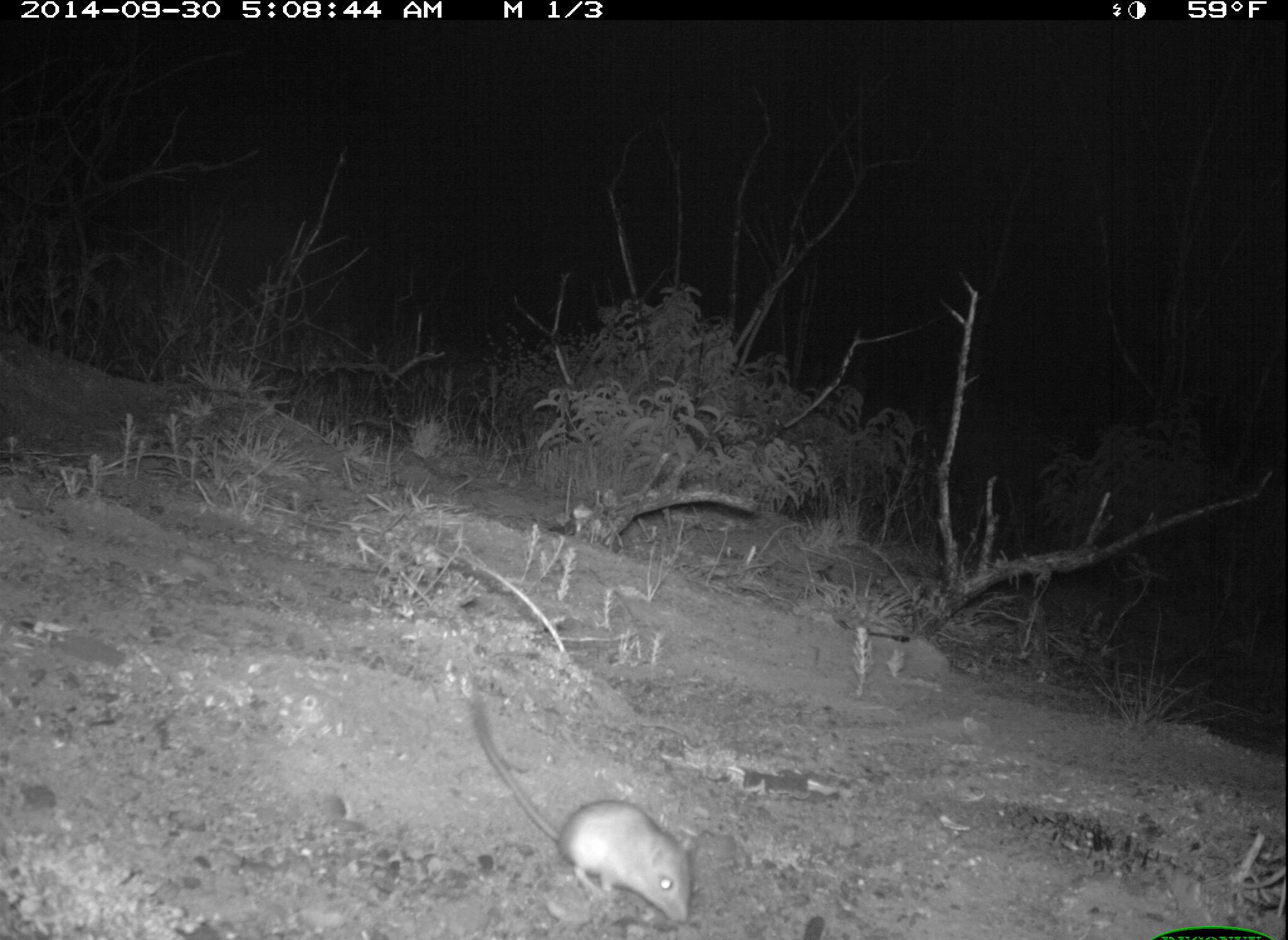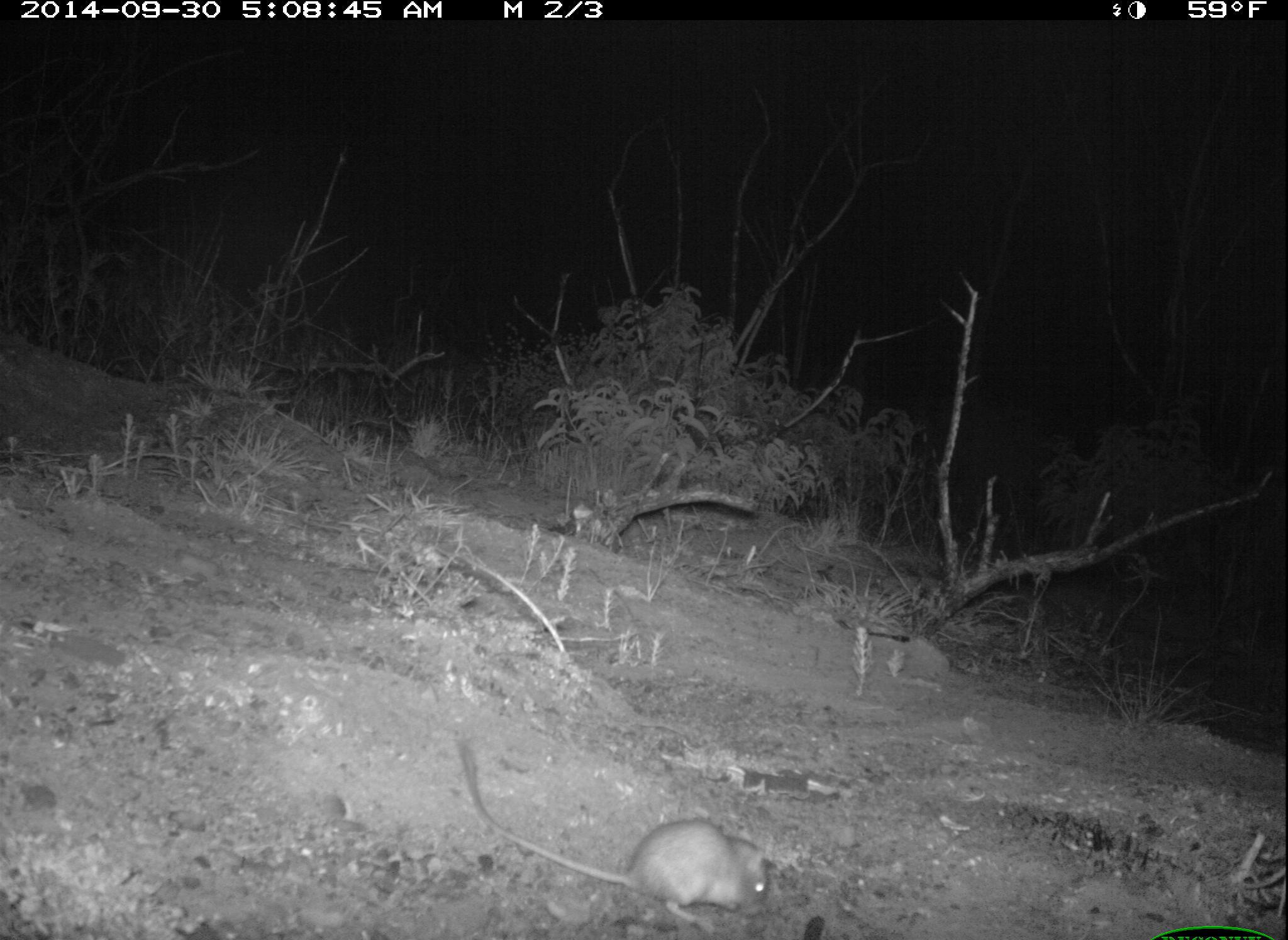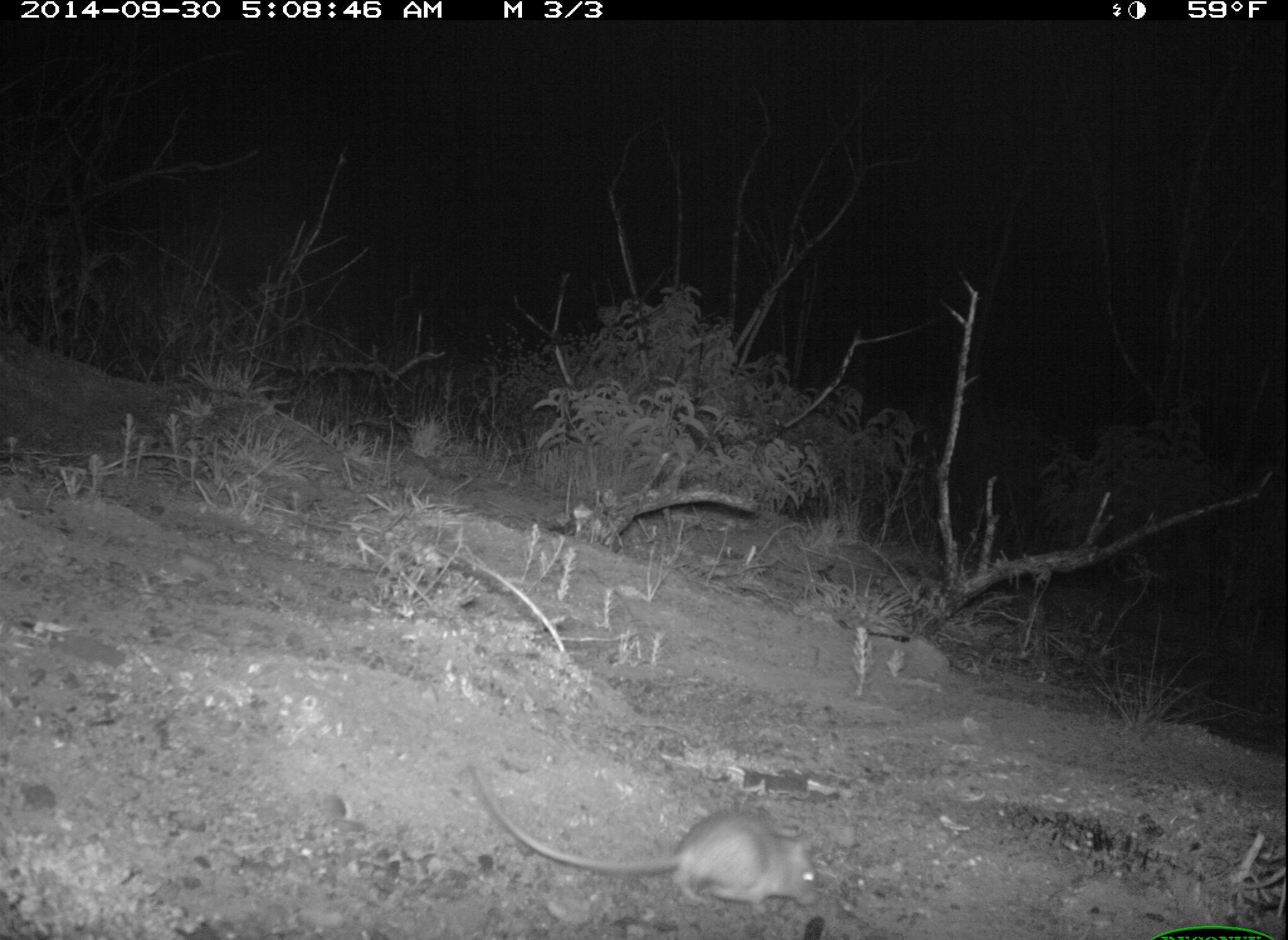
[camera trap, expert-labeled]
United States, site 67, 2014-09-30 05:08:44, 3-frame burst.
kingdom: Animalia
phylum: Chordata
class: Mammalia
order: Rodentia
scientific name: Rodentia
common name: rodent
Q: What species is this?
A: Rodent (Rodentia).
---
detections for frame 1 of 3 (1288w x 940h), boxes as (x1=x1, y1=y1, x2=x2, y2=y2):
rodent: (x1=467, y1=668, x2=701, y2=925)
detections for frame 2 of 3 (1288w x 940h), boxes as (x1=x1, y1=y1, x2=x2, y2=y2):
rodent: (x1=453, y1=737, x2=773, y2=940)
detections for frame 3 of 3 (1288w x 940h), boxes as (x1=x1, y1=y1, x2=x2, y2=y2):
rodent: (x1=464, y1=754, x2=825, y2=909)